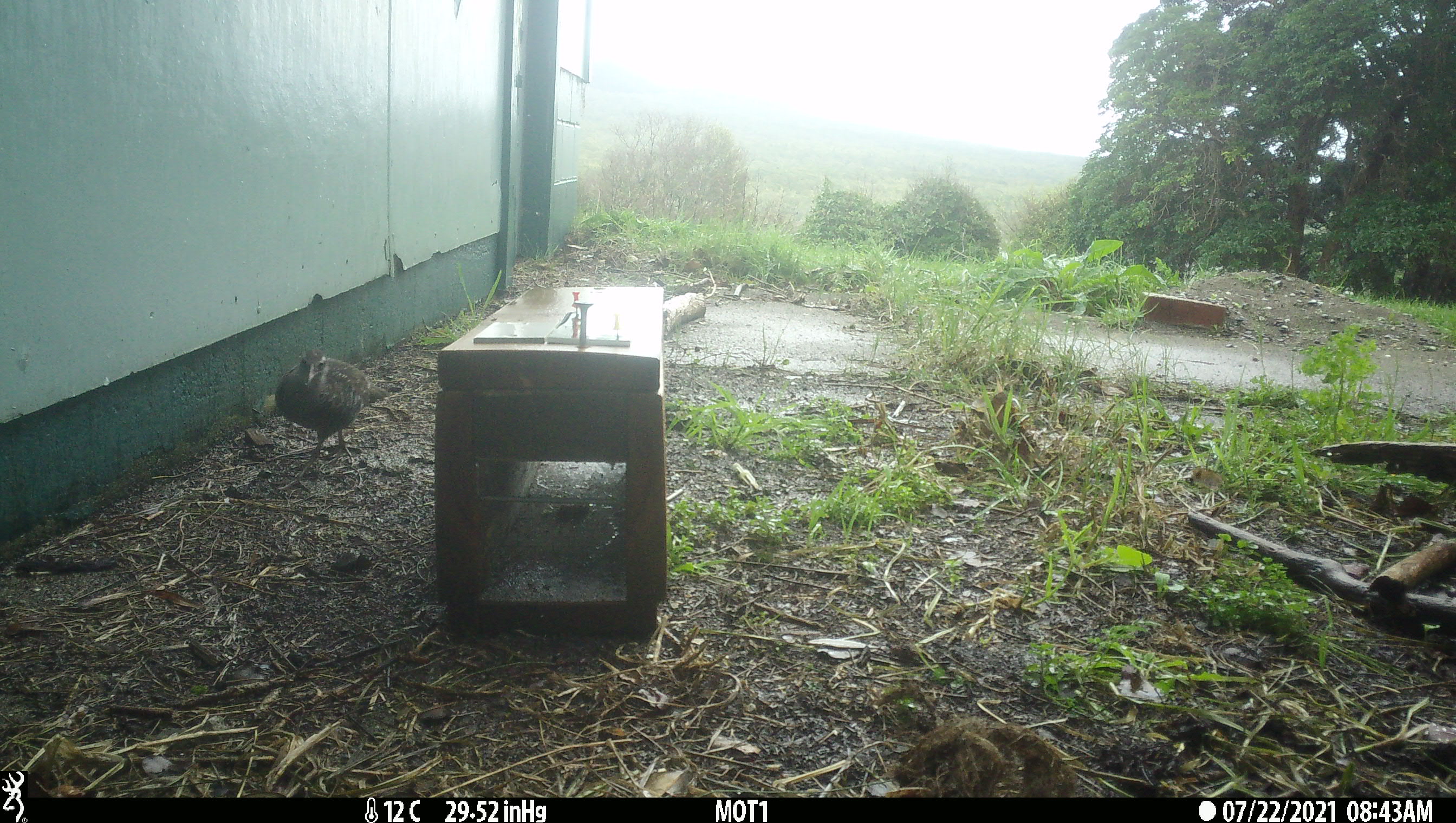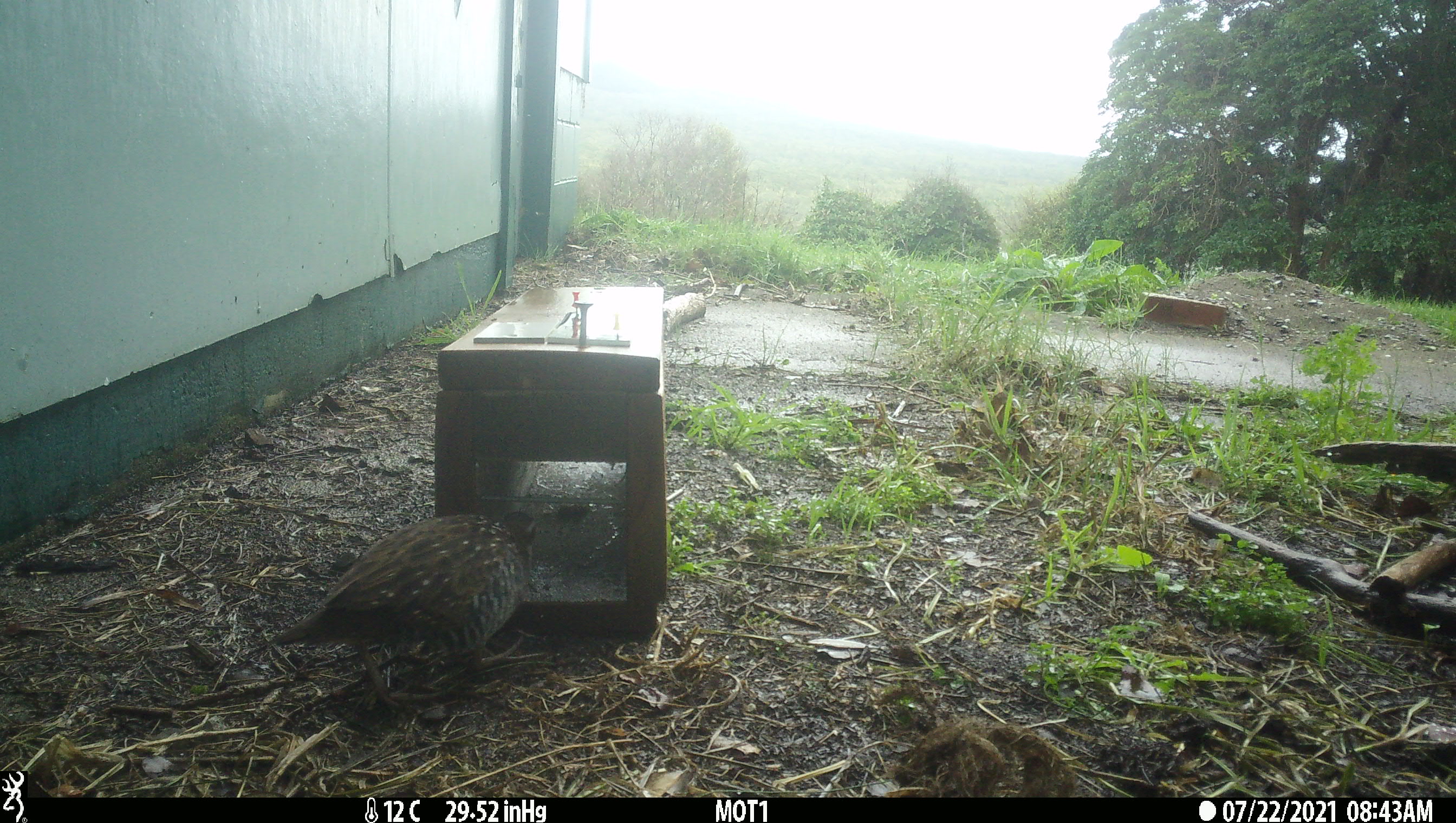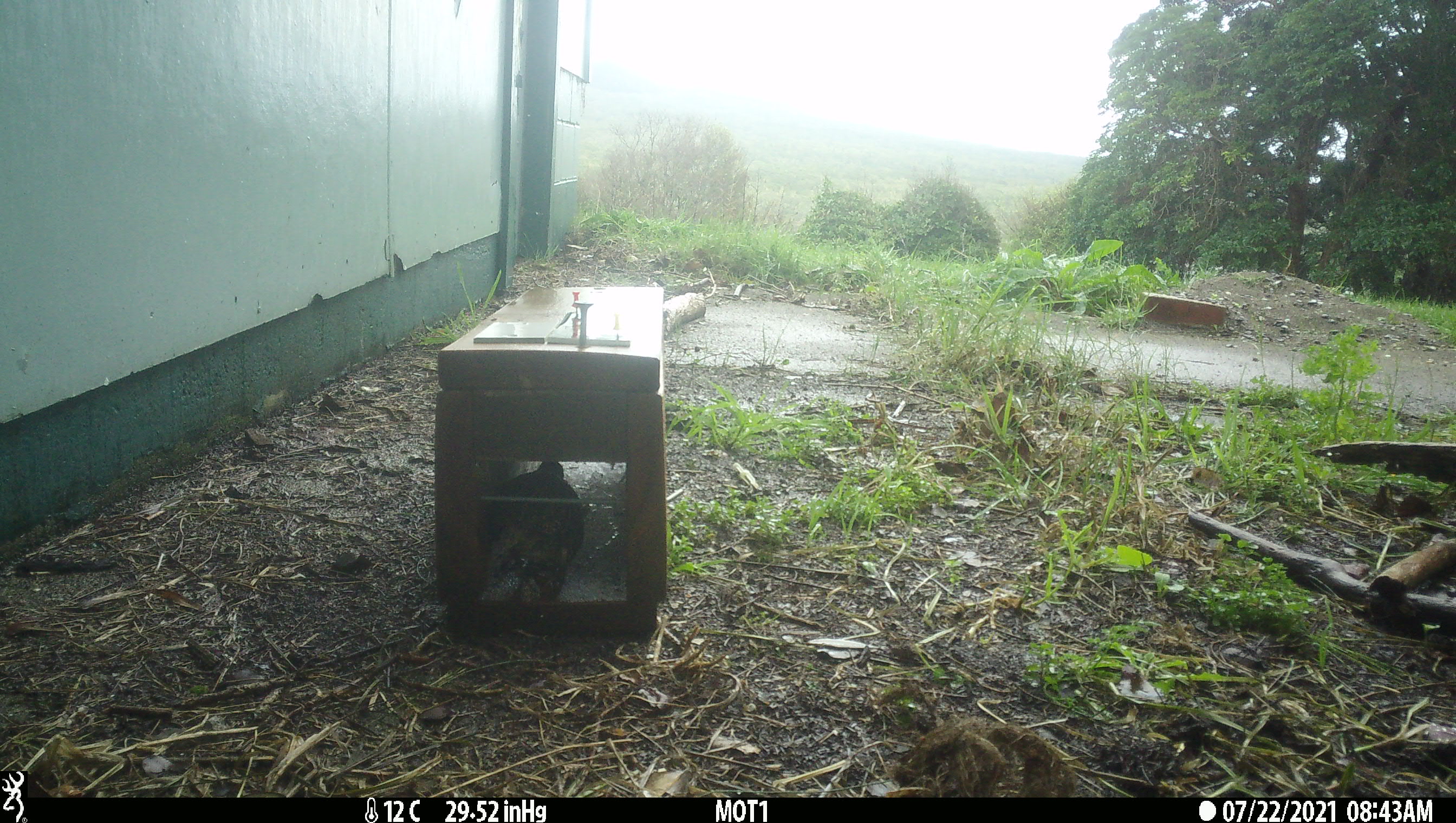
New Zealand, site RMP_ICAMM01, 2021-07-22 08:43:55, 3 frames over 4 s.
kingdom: Animalia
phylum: Chordata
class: Aves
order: Gruiformes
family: Rallidae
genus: Gallirallus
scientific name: Gallirallus philippensis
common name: buff-banded rail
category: banded rail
Banded rail (buff-banded rail) (Gallirallus philippensis).